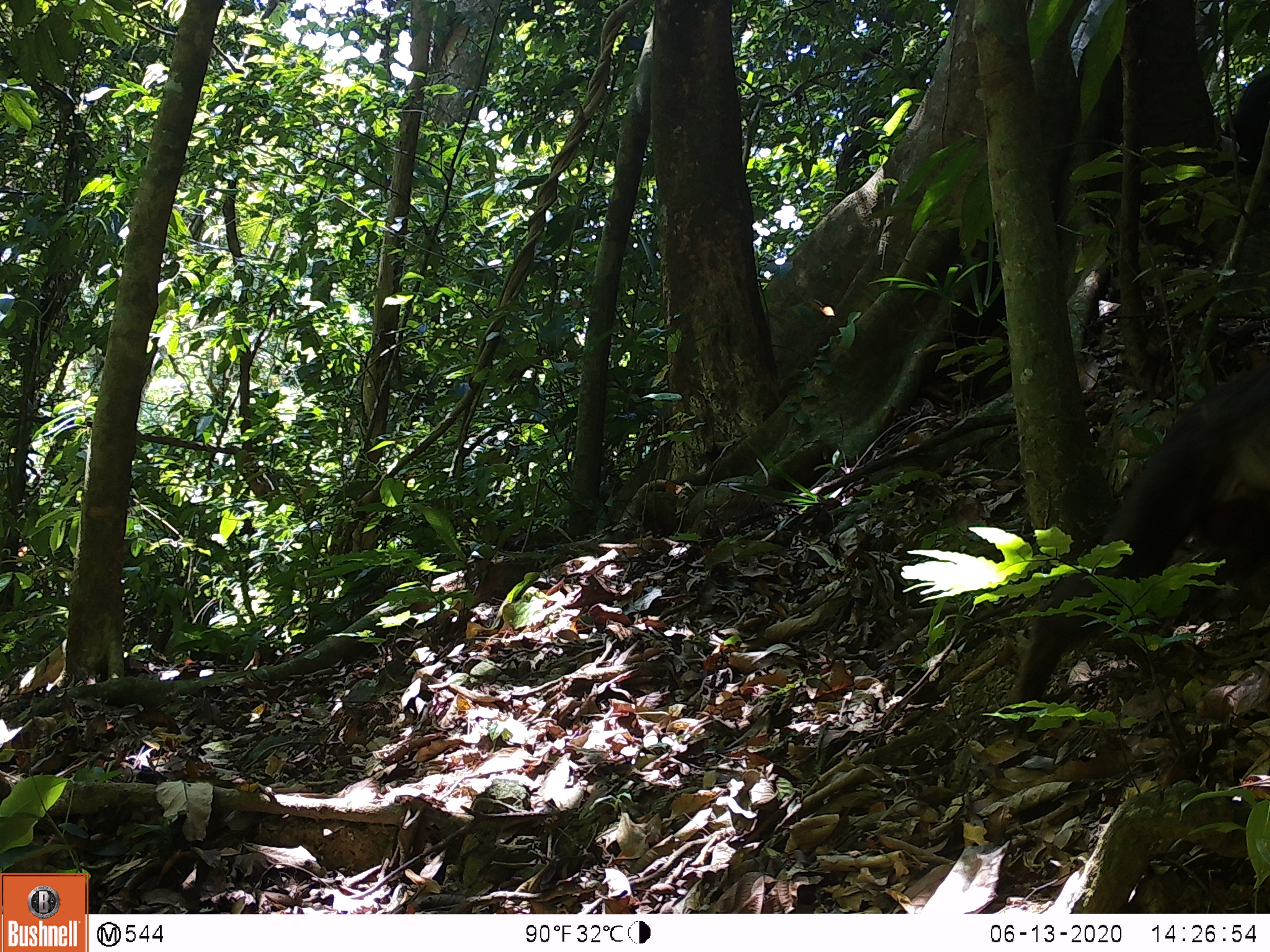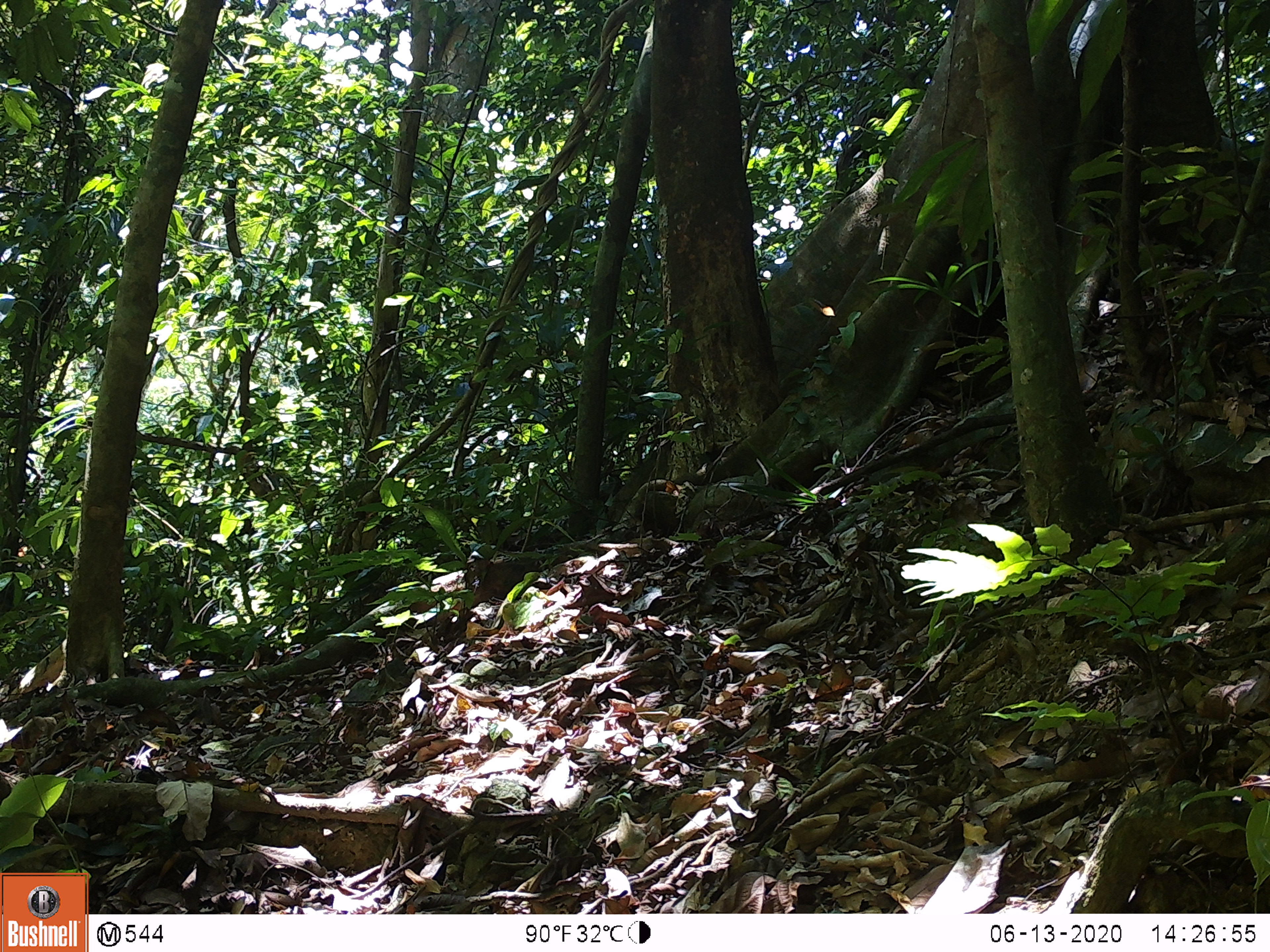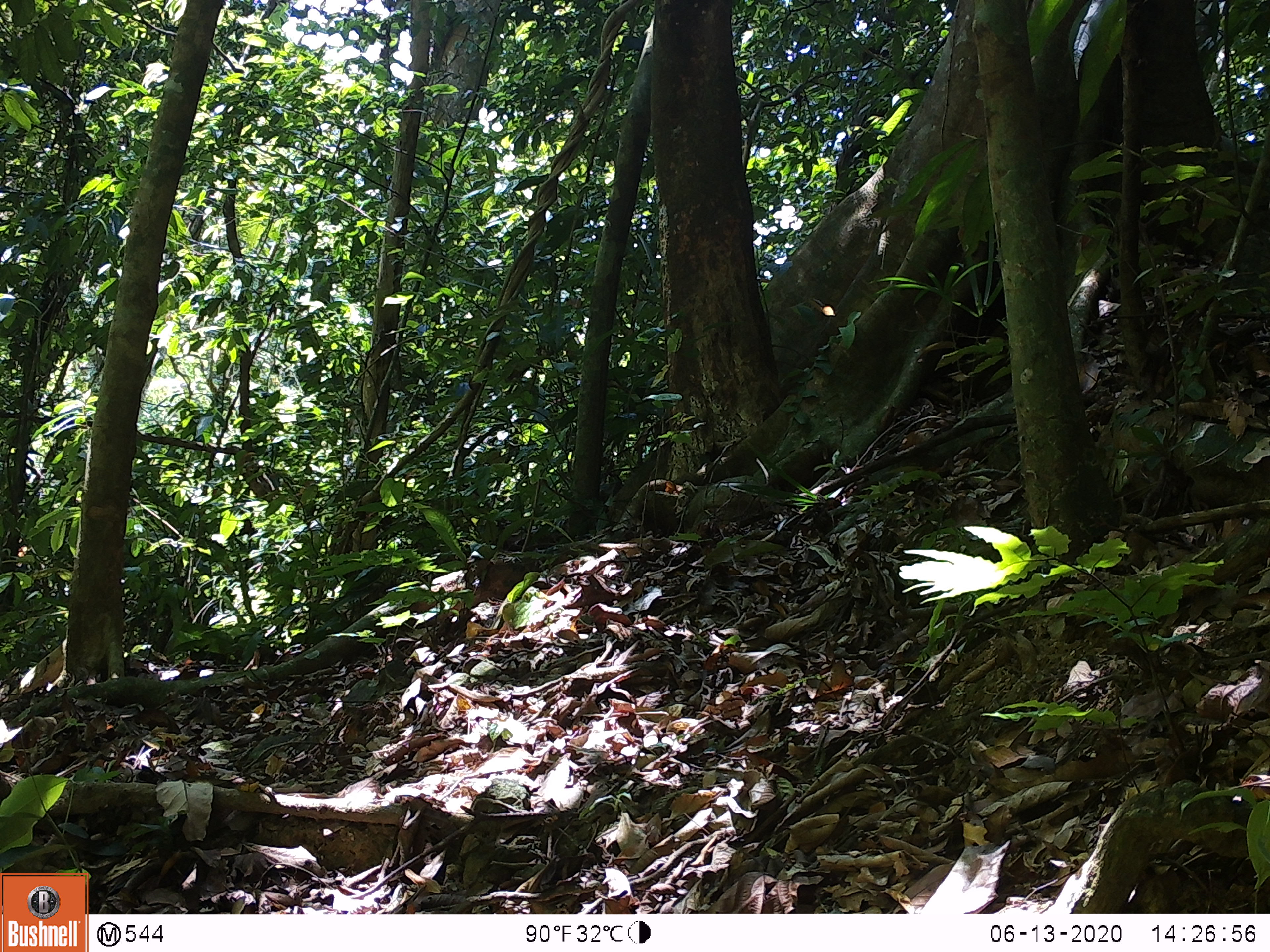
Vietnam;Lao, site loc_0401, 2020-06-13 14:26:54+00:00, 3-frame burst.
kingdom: Animalia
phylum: Chordata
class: Mammalia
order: Primates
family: Cercopithecidae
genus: Macaca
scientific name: Macaca arctoides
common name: stump-tailed macaque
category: stump tailed macaque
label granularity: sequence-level